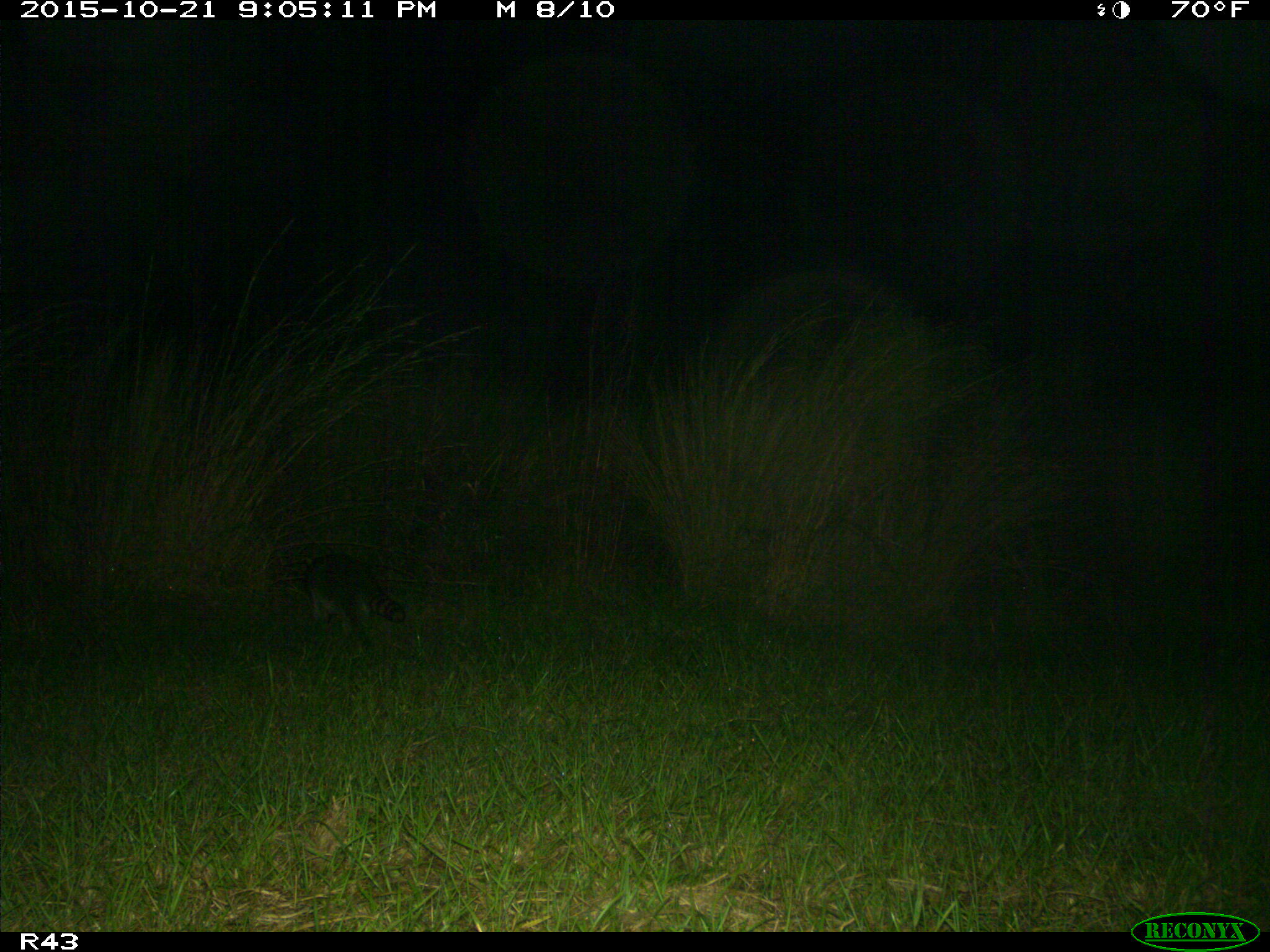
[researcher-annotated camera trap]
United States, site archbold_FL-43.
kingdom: Animalia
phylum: Chordata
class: Mammalia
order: Carnivora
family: Procyonidae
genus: Procyon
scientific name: Procyon lotor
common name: common raccoon